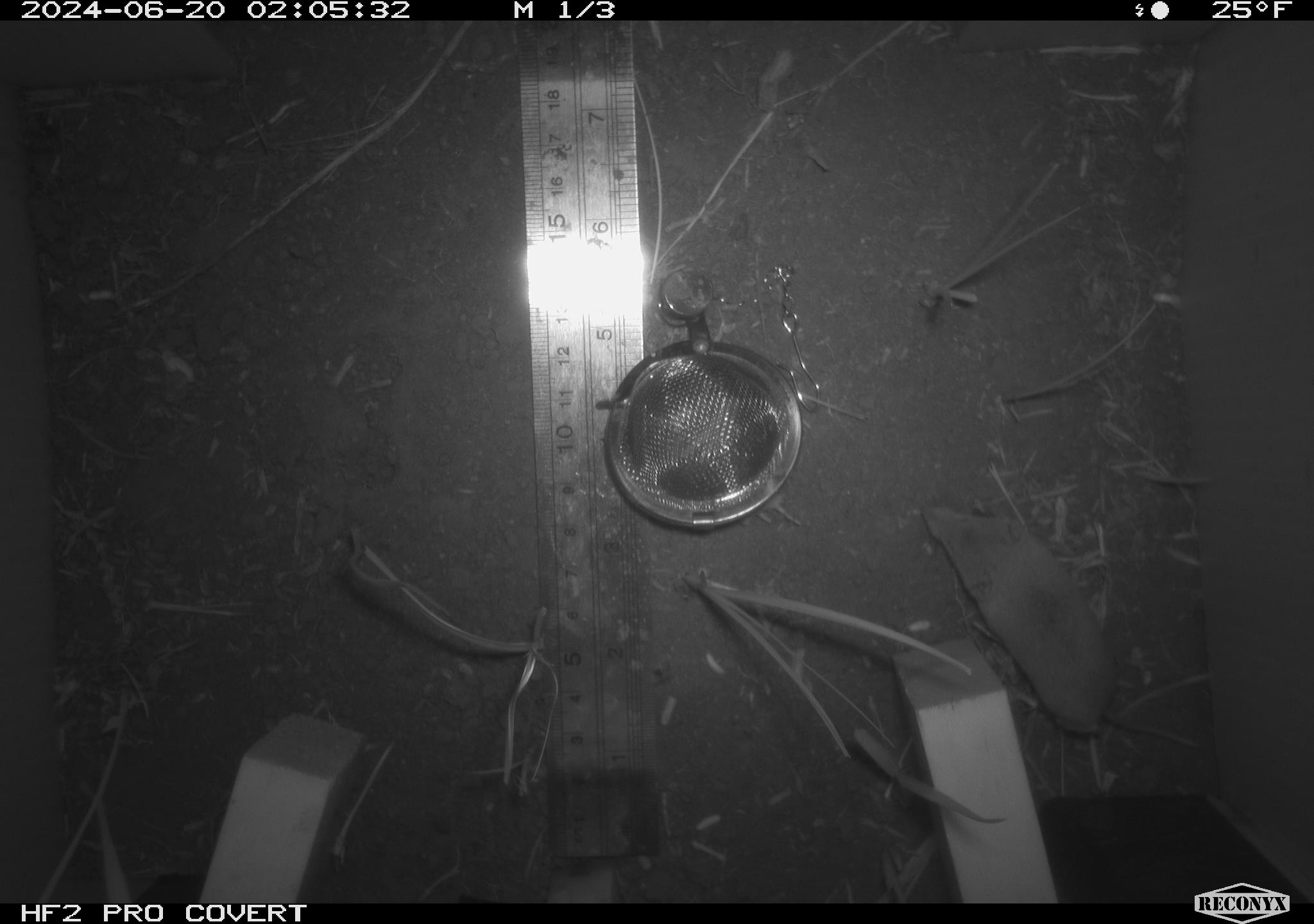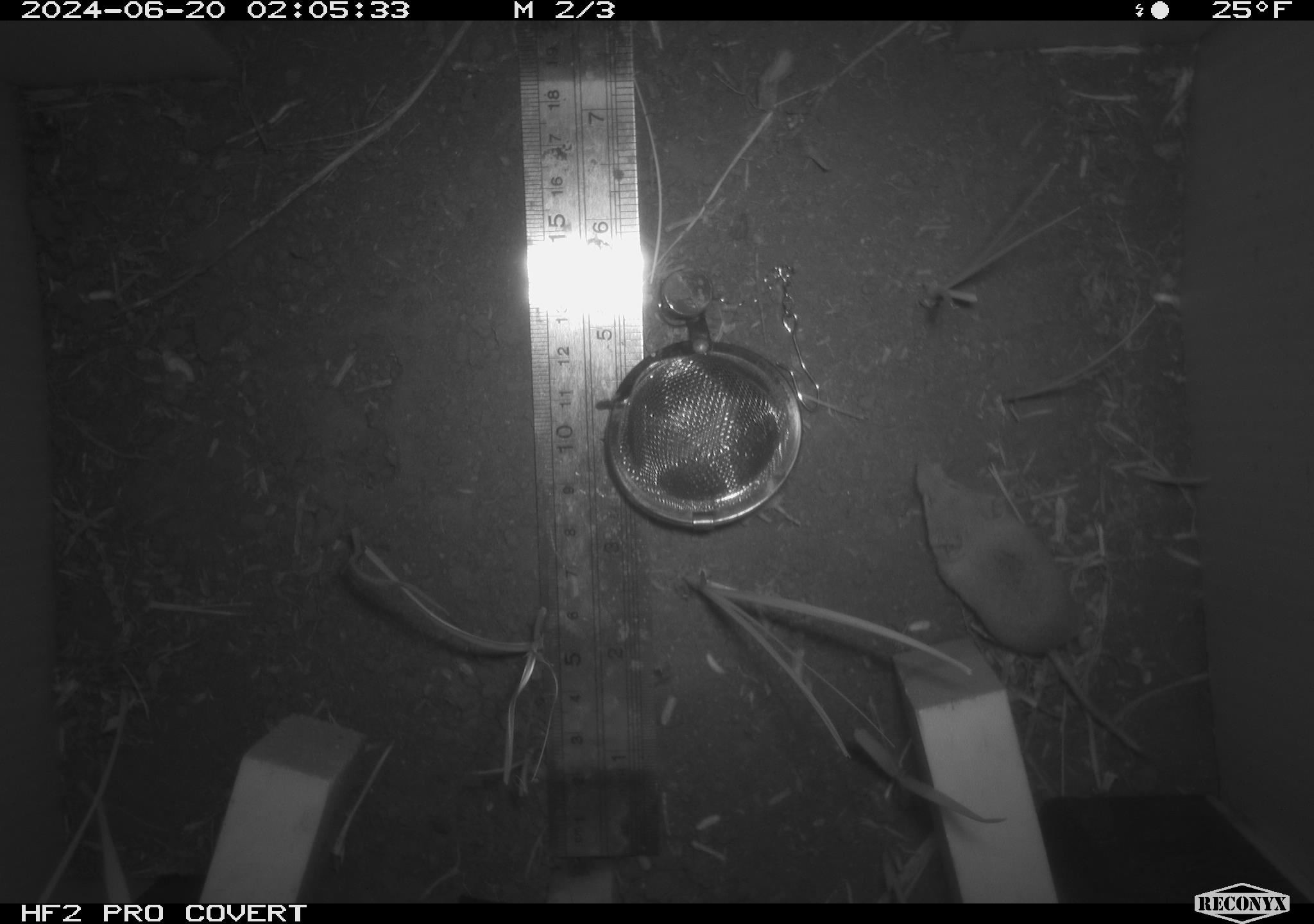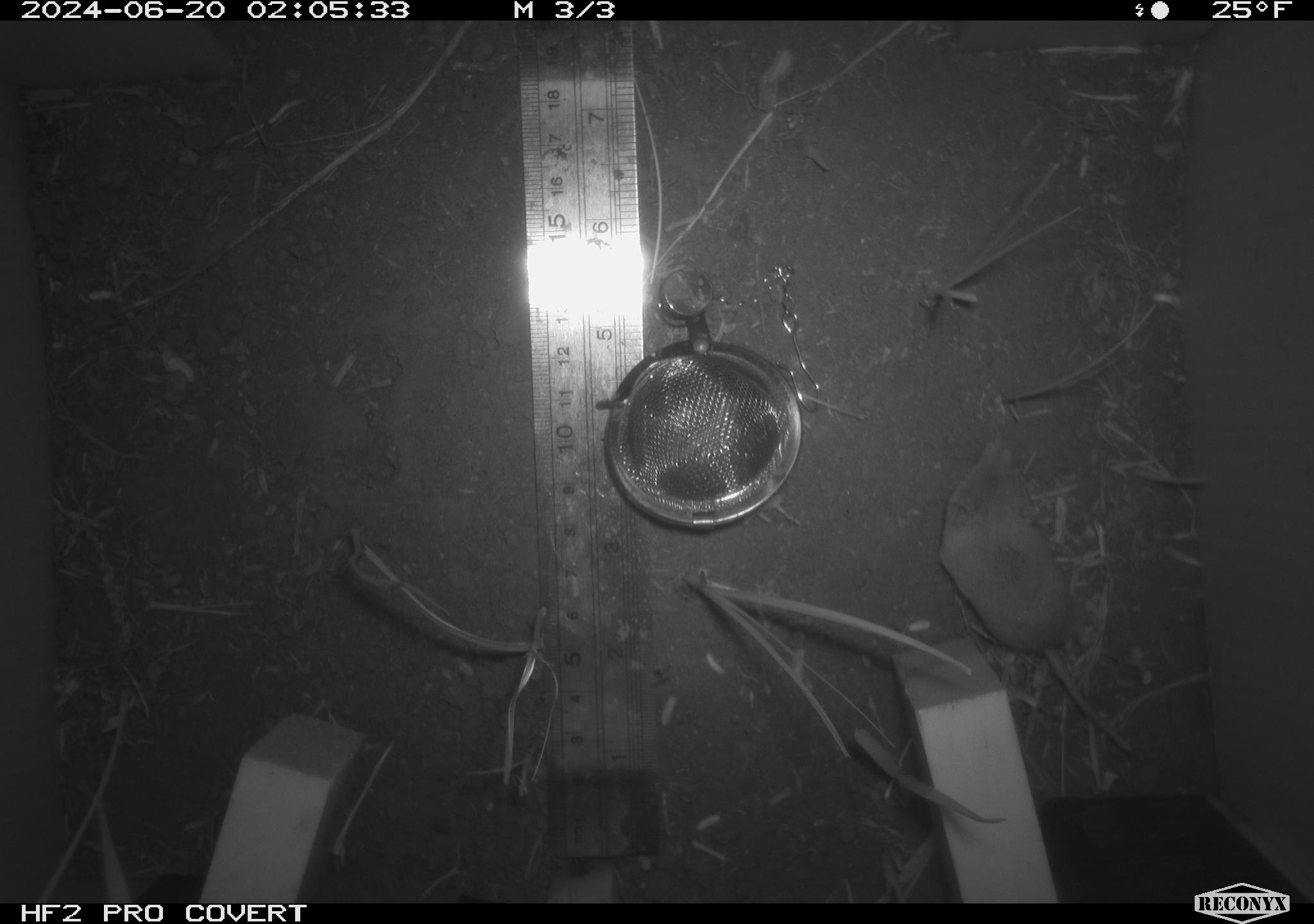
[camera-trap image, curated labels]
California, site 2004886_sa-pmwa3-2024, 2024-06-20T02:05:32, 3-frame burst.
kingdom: Animalia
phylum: Chordata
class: Mammalia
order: Eulipotyphla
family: Soricidae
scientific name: Soricidae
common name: shrews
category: soricidae family